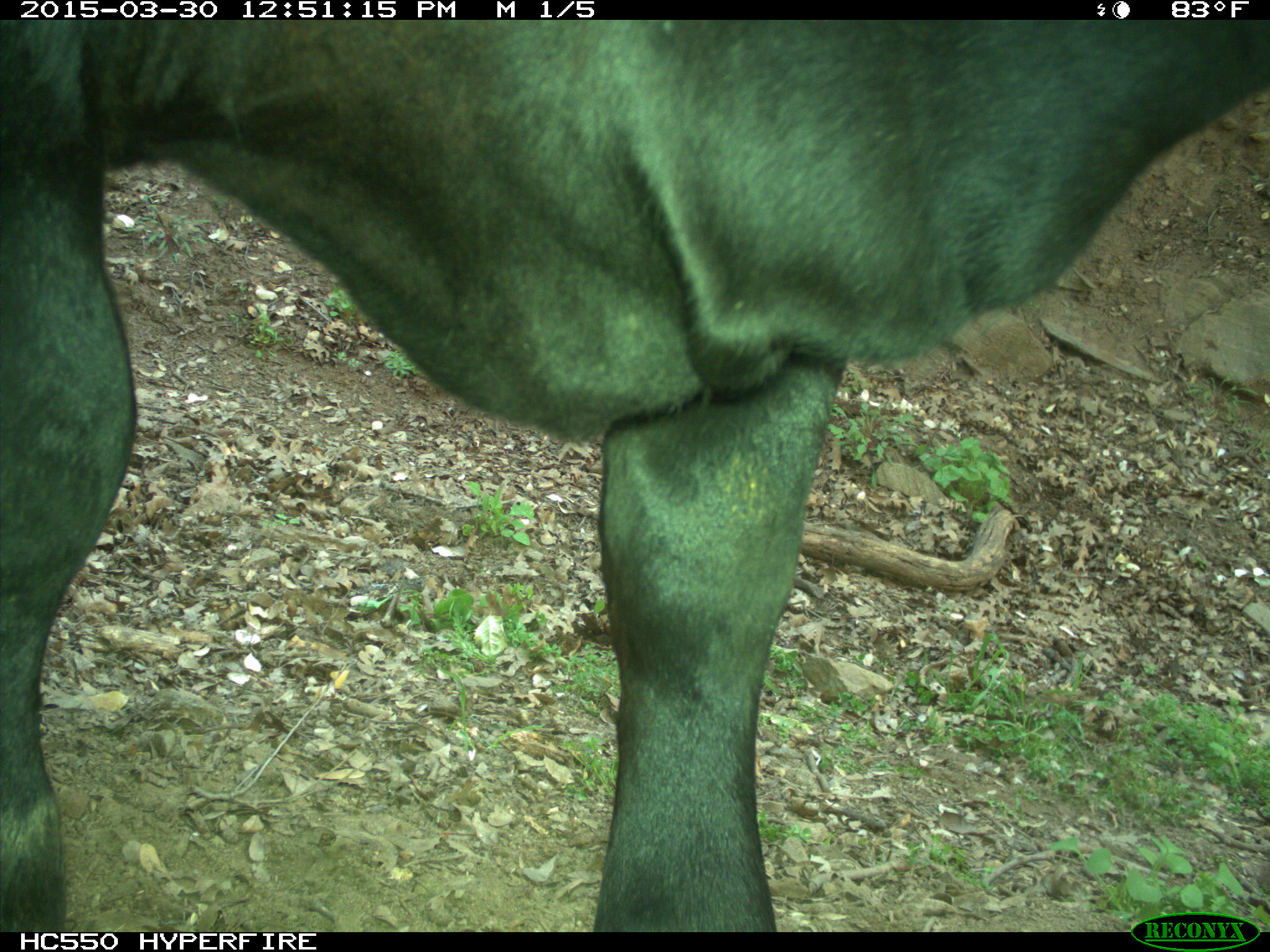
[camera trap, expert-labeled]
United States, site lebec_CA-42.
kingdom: Animalia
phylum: Chordata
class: Mammalia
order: Artiodactyla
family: Bovidae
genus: Bos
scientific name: Bos taurus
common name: domestic cow